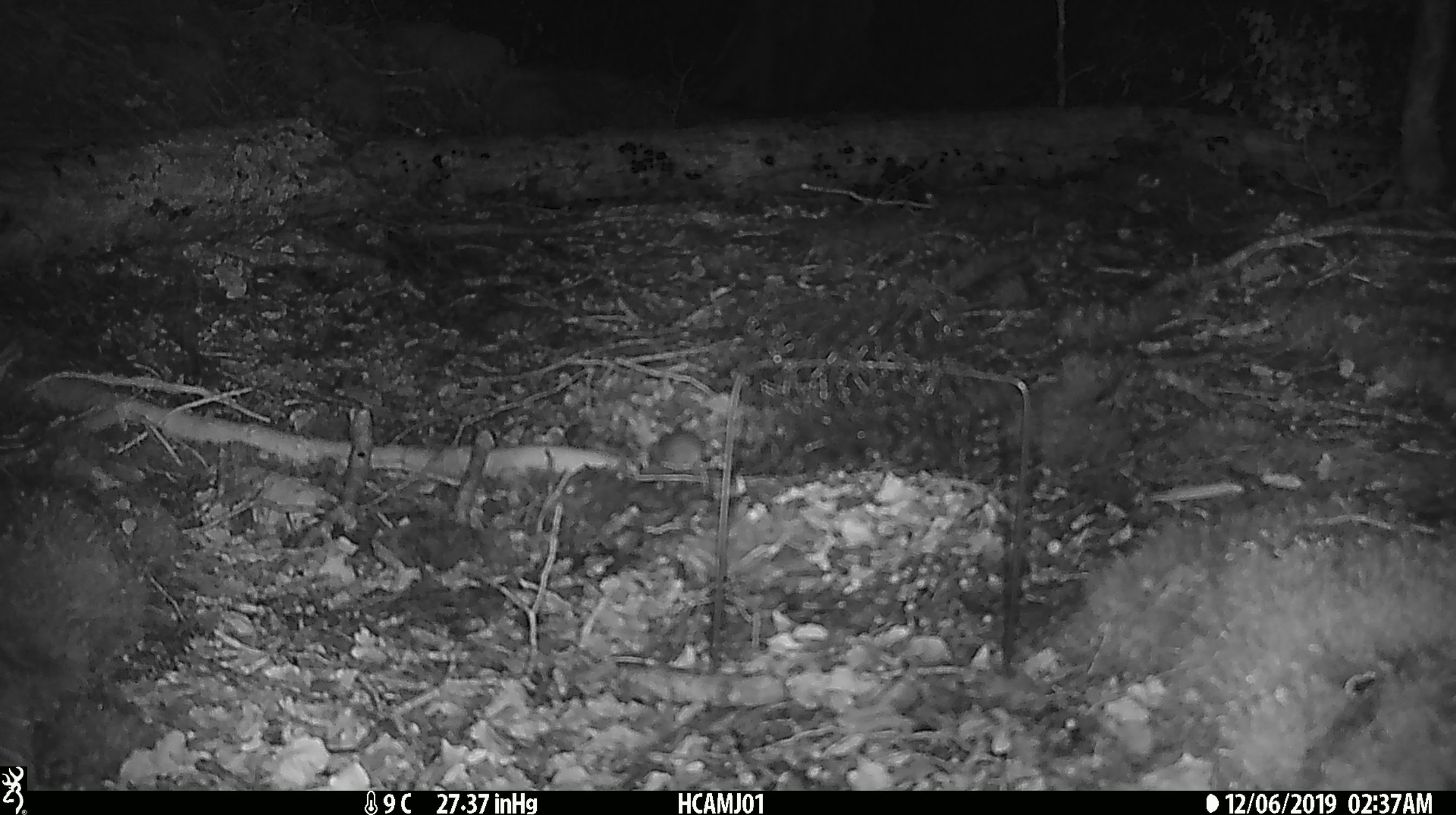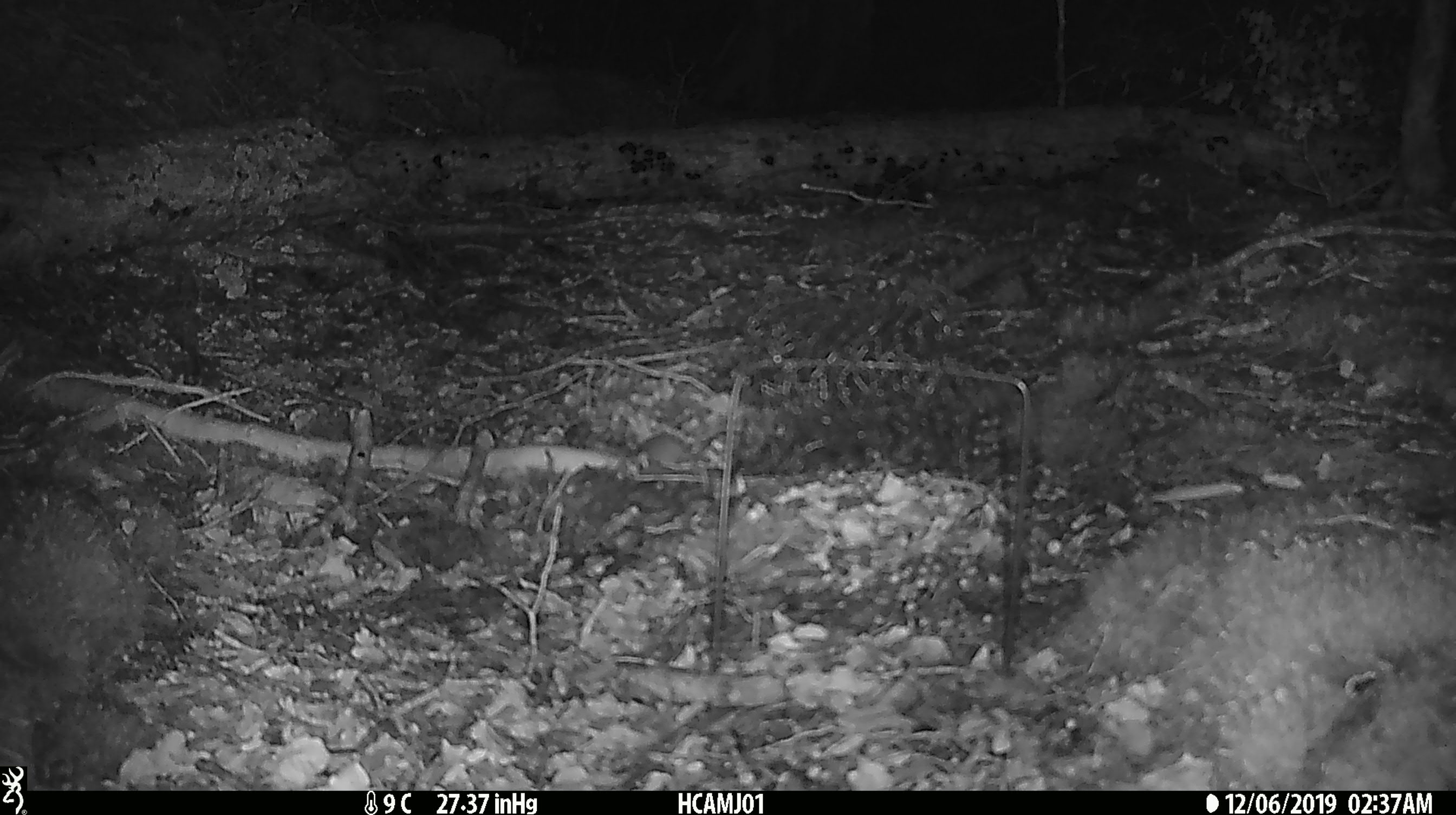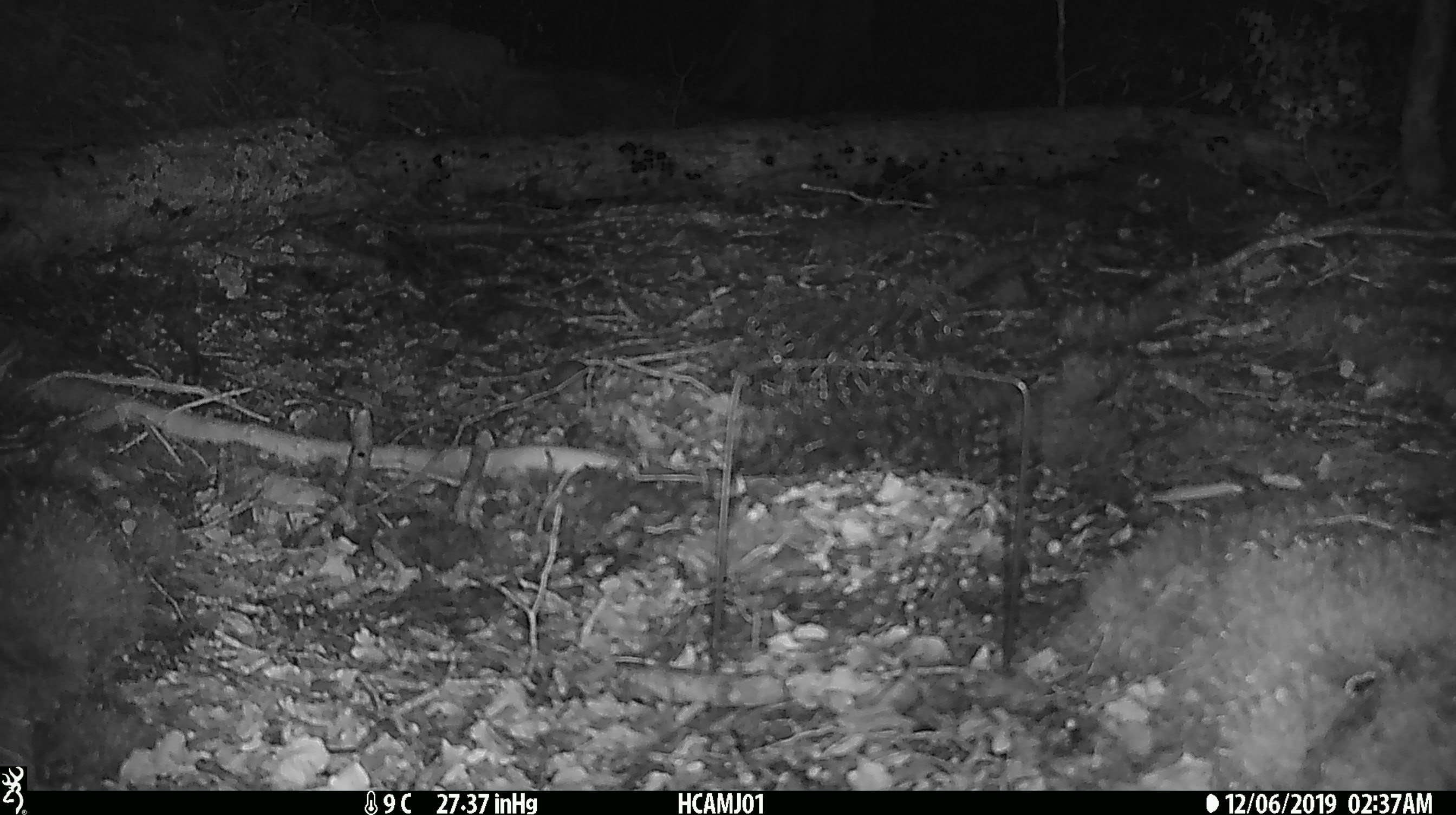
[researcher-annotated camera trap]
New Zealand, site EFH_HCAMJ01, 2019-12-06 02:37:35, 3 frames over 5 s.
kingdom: Animalia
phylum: Chordata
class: Mammalia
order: Rodentia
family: Muridae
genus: Mus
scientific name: Mus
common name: mouse